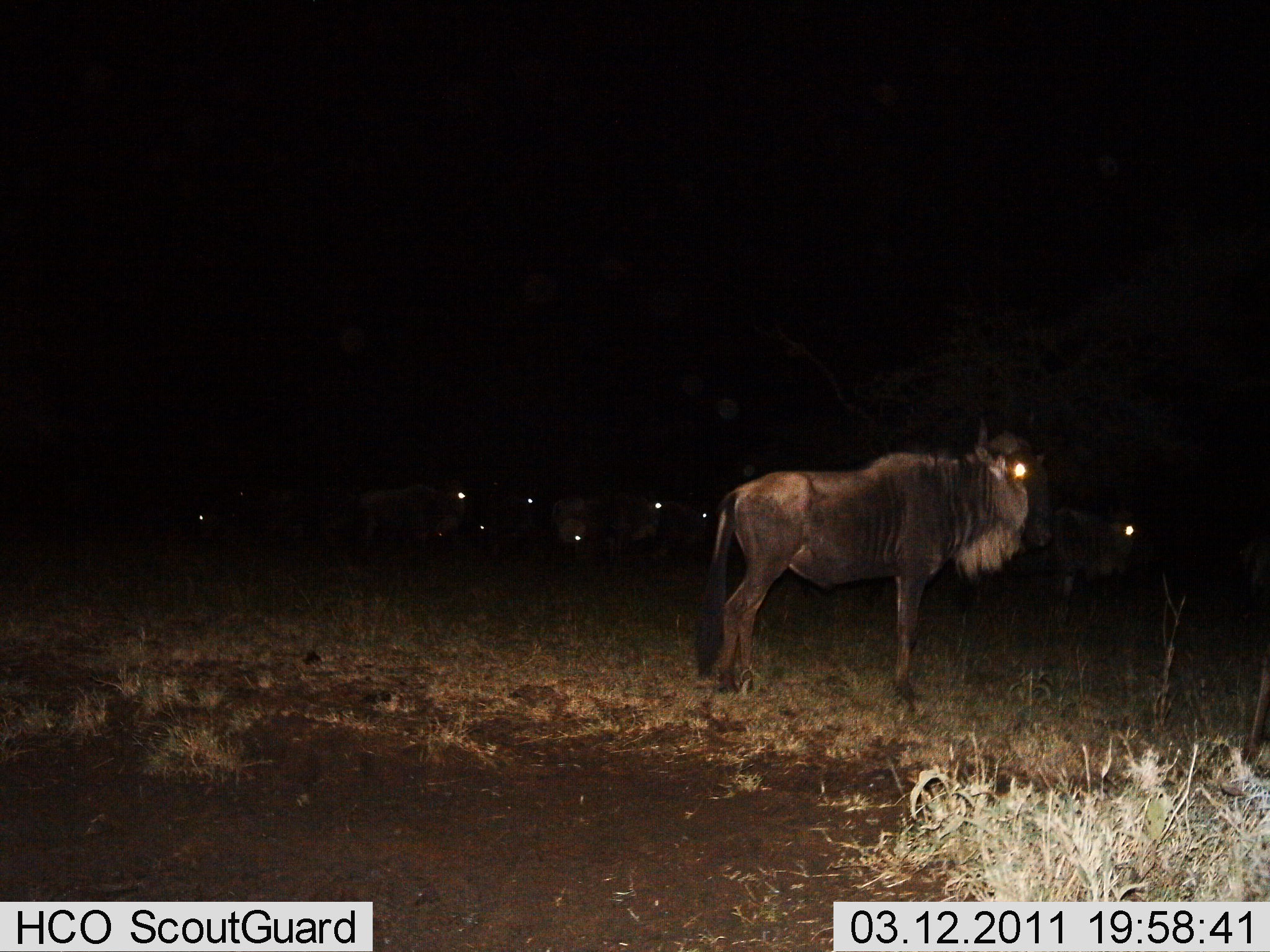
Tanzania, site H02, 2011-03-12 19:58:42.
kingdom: Animalia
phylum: Chordata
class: Mammalia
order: Artiodactyla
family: Bovidae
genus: Connochaetes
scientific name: Connochaetes taurinus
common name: blue wildebeest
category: wildebeest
Wildebeest (blue wildebeest) (Connochaetes taurinus), count 6. Behavior (volunteer vote fractions): standing 93%, resting 14%, moving 7%, interacting 0%. Young present (vote fraction): 0%. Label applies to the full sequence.